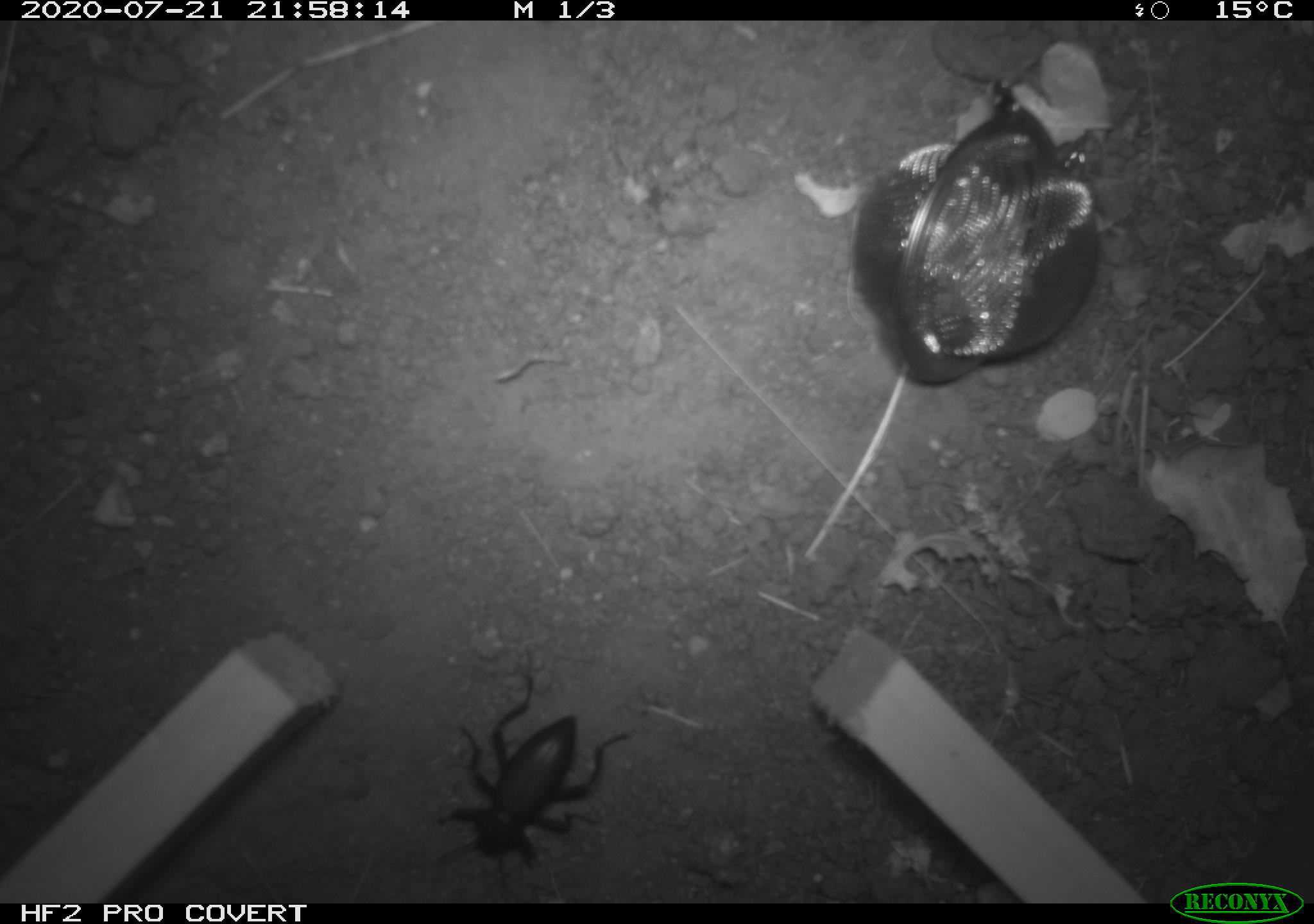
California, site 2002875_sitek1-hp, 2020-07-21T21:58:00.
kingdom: Animalia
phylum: Arthropoda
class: Insecta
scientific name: Insecta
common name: insect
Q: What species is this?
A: Insect (Insecta).